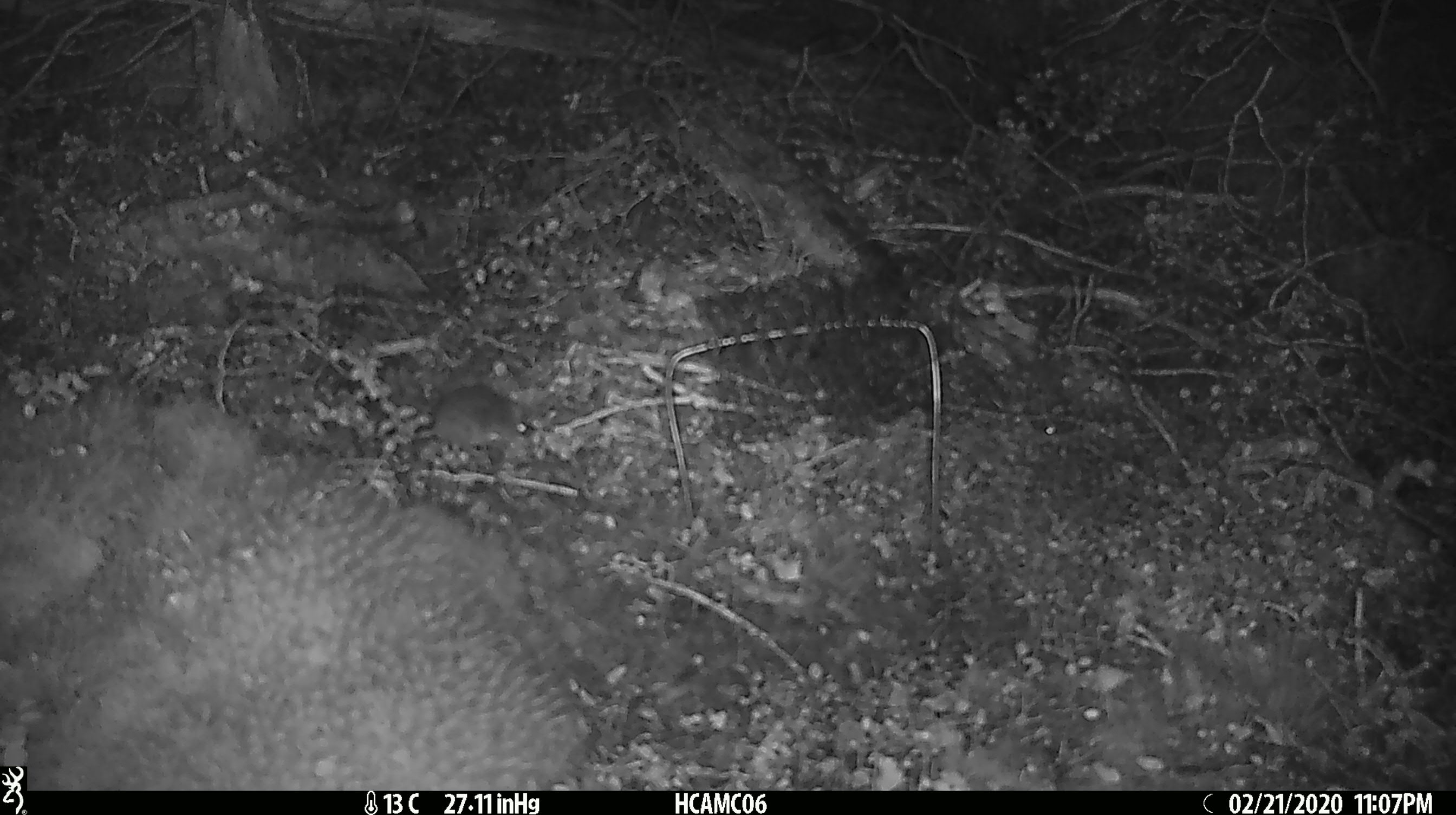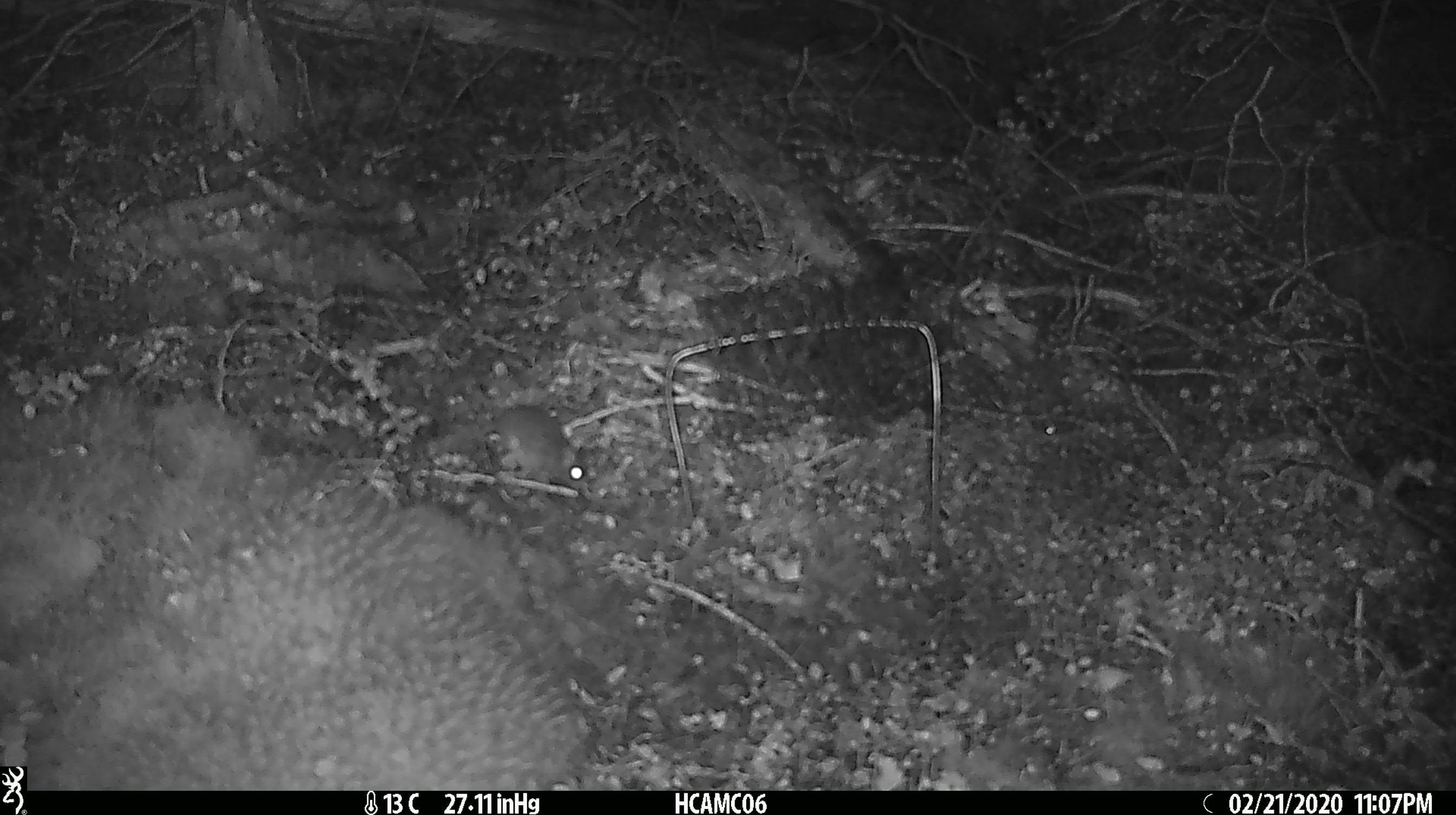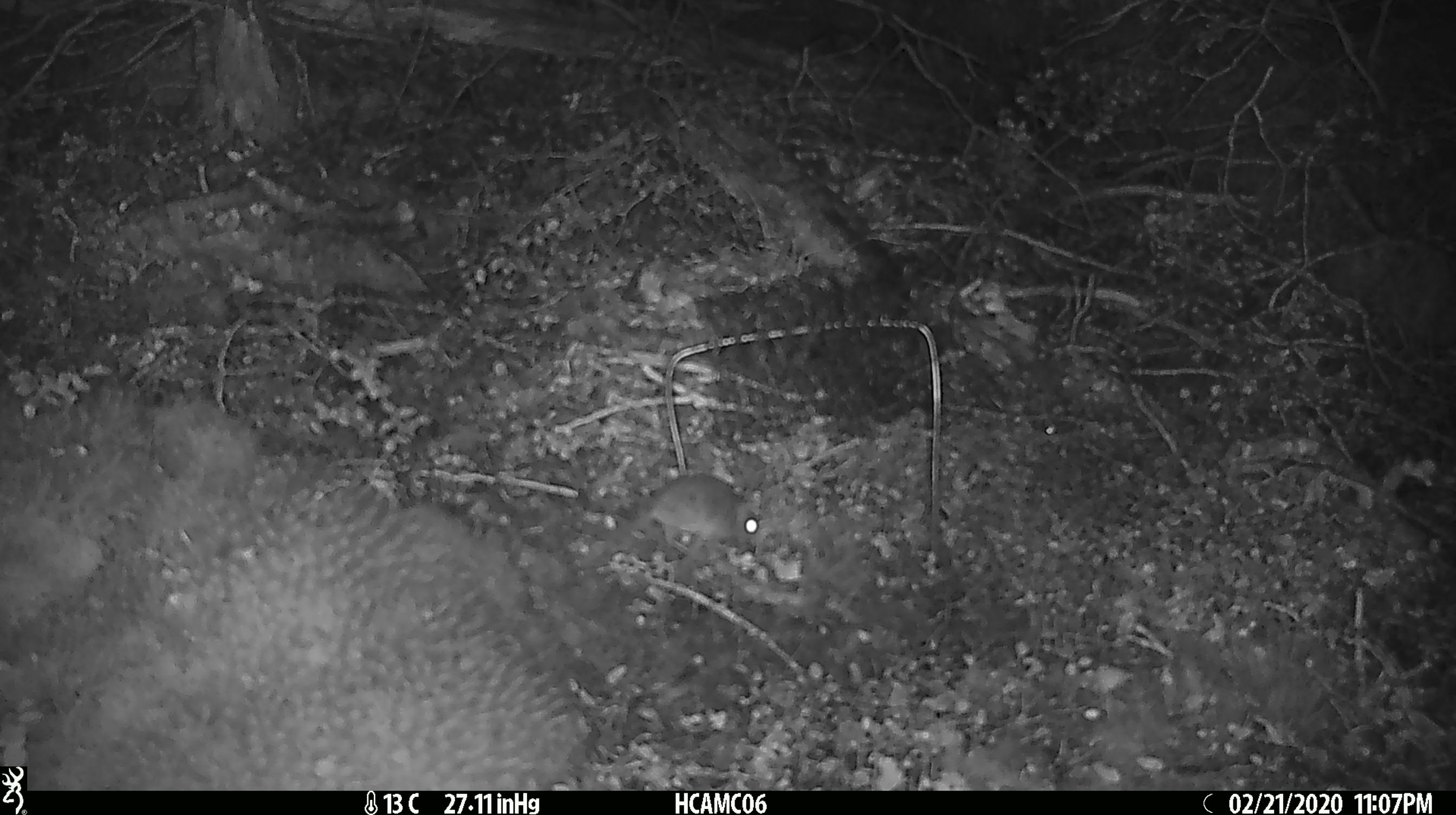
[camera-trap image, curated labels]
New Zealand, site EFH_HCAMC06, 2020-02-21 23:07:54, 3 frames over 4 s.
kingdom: Animalia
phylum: Chordata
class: Mammalia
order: Rodentia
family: Muridae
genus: Mus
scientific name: Mus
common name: mouse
Mouse (Mus).